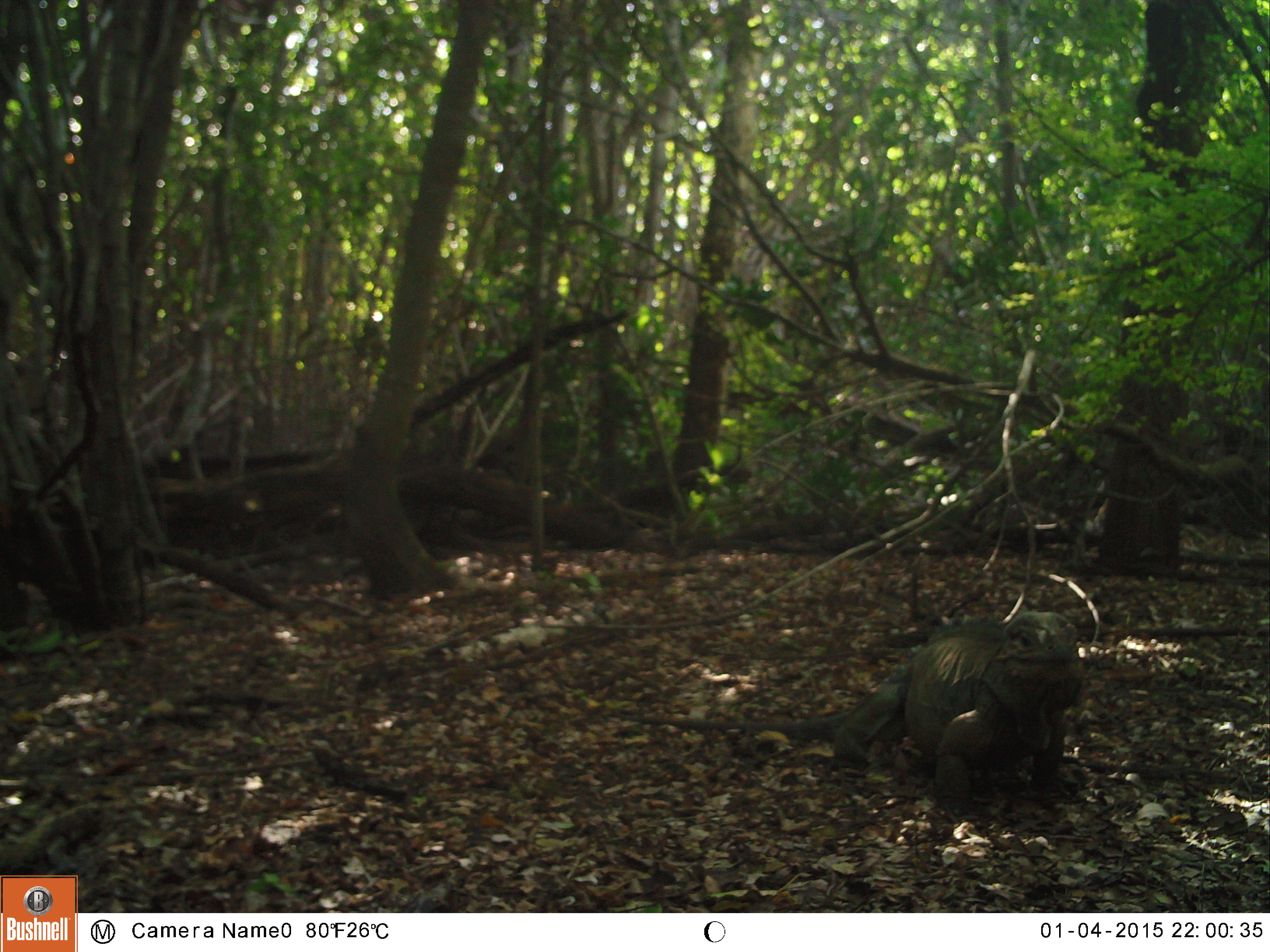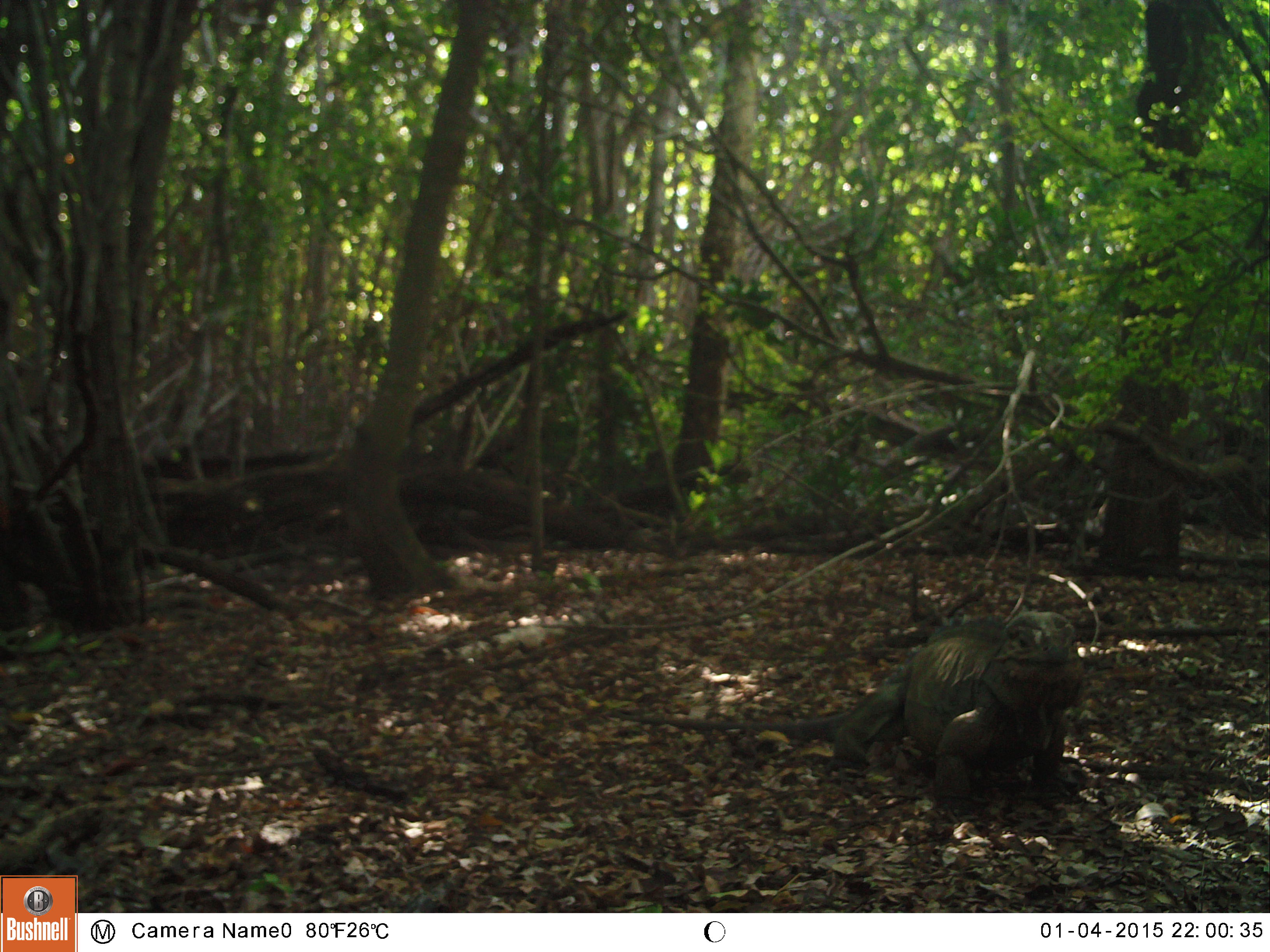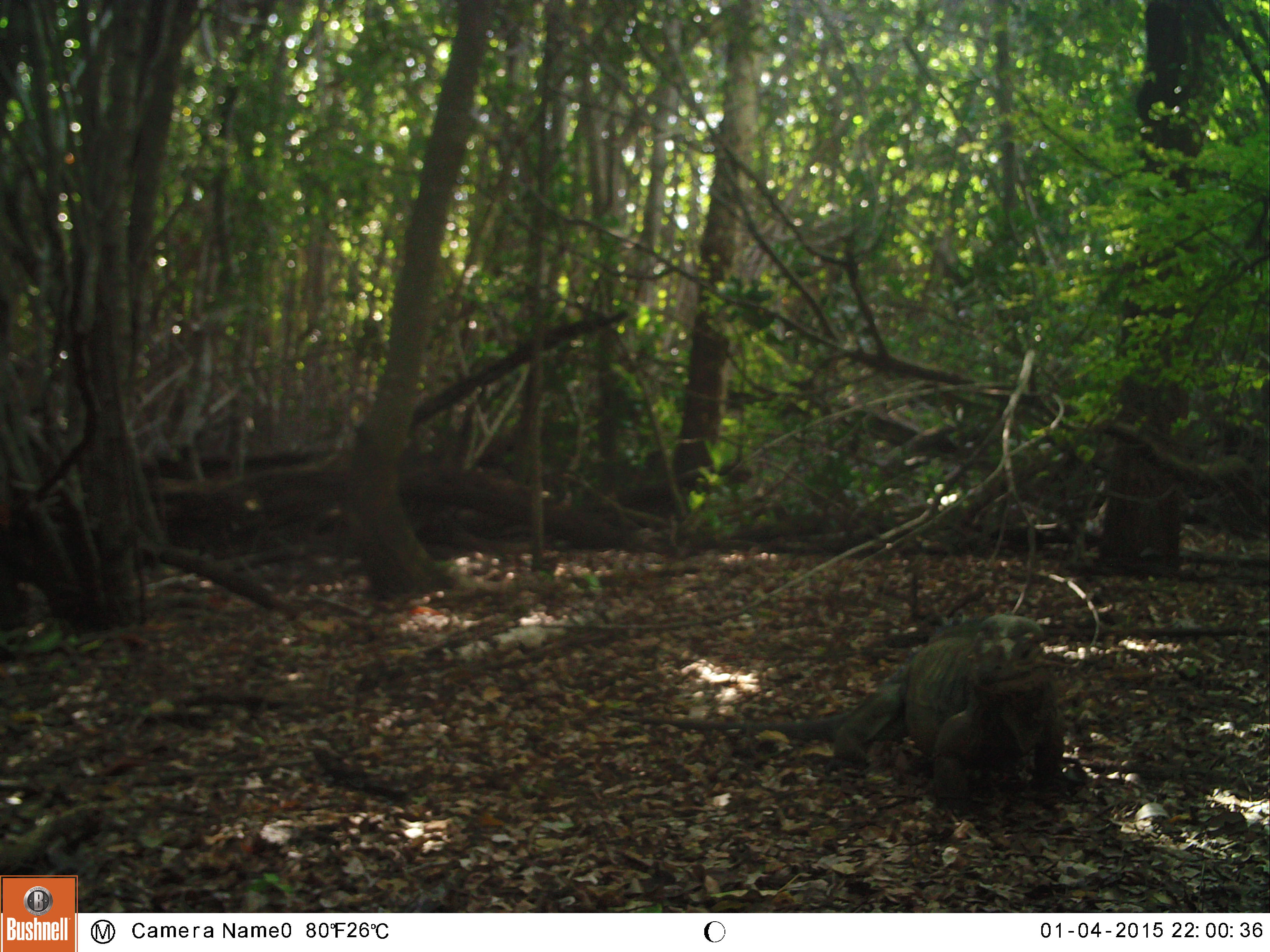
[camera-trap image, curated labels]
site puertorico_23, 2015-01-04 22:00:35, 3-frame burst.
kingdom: Animalia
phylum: Chordata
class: Reptilia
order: Squamata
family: Iguanidae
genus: Iguana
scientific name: Iguana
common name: typical iguanas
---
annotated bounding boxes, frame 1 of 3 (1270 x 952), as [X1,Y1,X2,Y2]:
iguana: [822,614,1084,808]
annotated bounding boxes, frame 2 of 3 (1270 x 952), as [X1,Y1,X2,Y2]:
iguana: [813,609,1086,808]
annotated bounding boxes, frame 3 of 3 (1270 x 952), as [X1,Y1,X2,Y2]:
iguana: [828,612,1062,796]